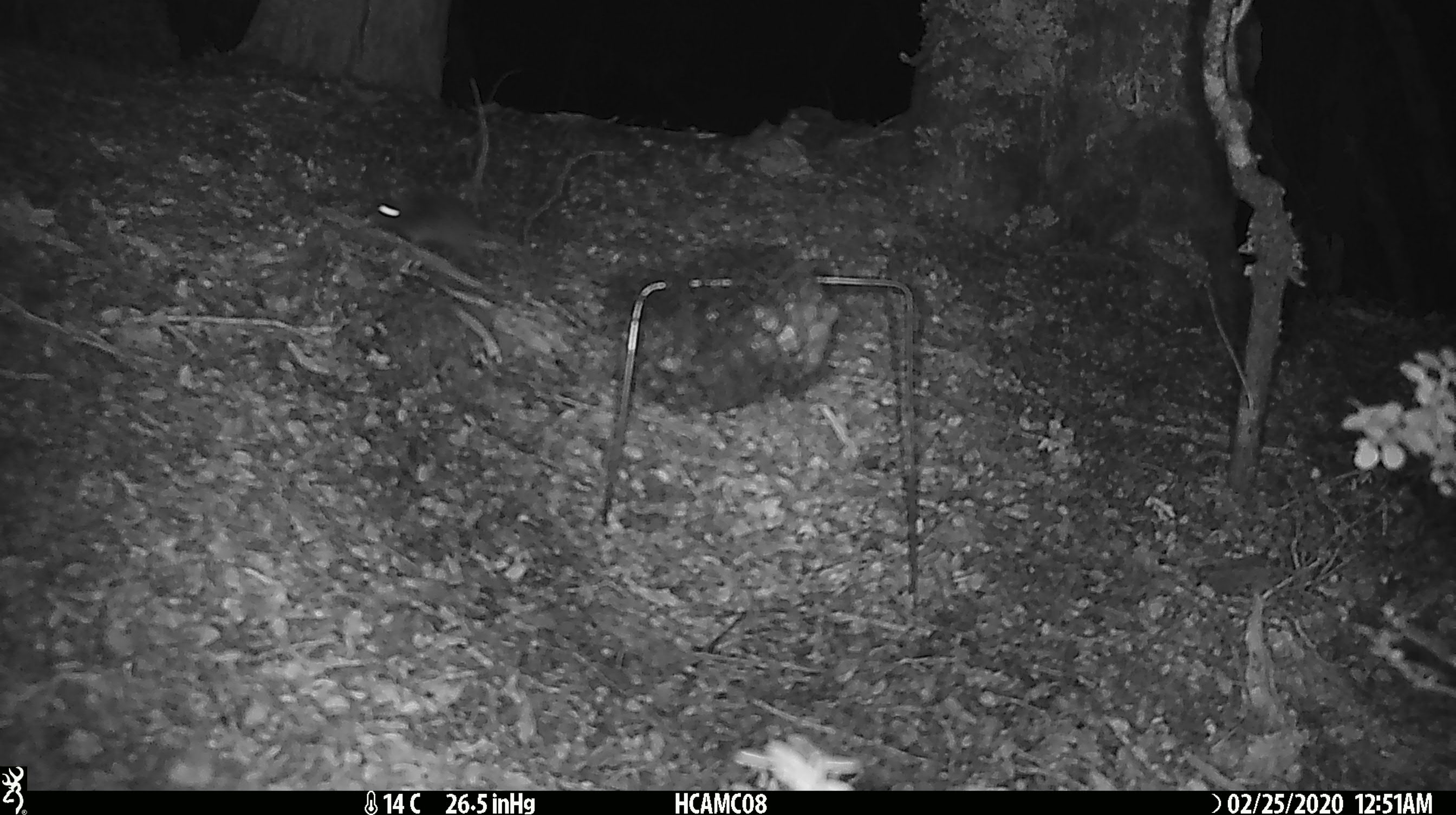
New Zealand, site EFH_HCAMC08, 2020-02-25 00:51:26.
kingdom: Animalia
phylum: Chordata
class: Mammalia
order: Rodentia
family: Muridae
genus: Mus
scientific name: Mus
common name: mouse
Mouse (Mus).